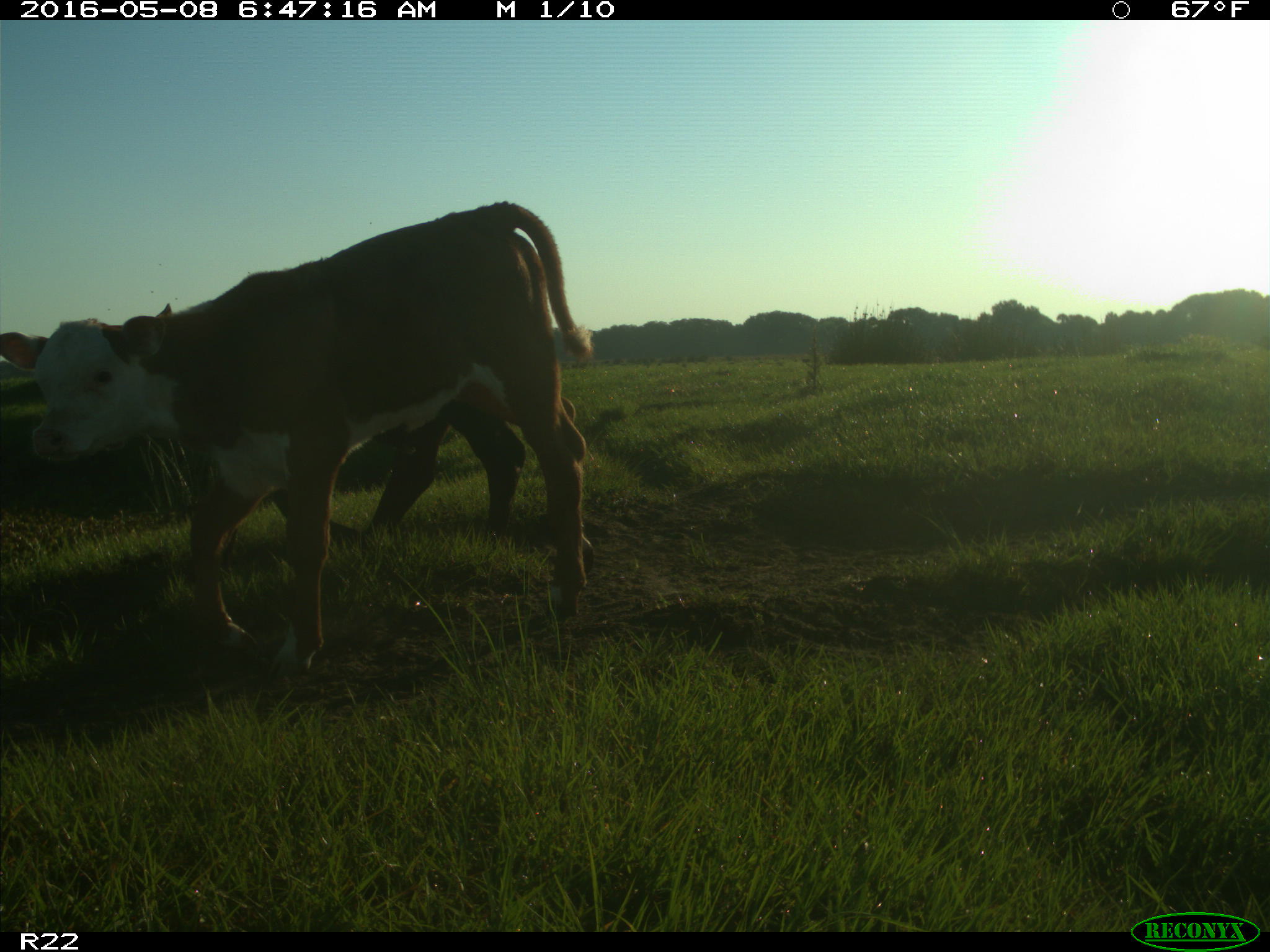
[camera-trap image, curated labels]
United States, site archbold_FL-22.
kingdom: Animalia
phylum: Chordata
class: Mammalia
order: Artiodactyla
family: Bovidae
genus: Bos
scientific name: Bos taurus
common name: domestic cow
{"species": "Bos taurus (domestic cow)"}